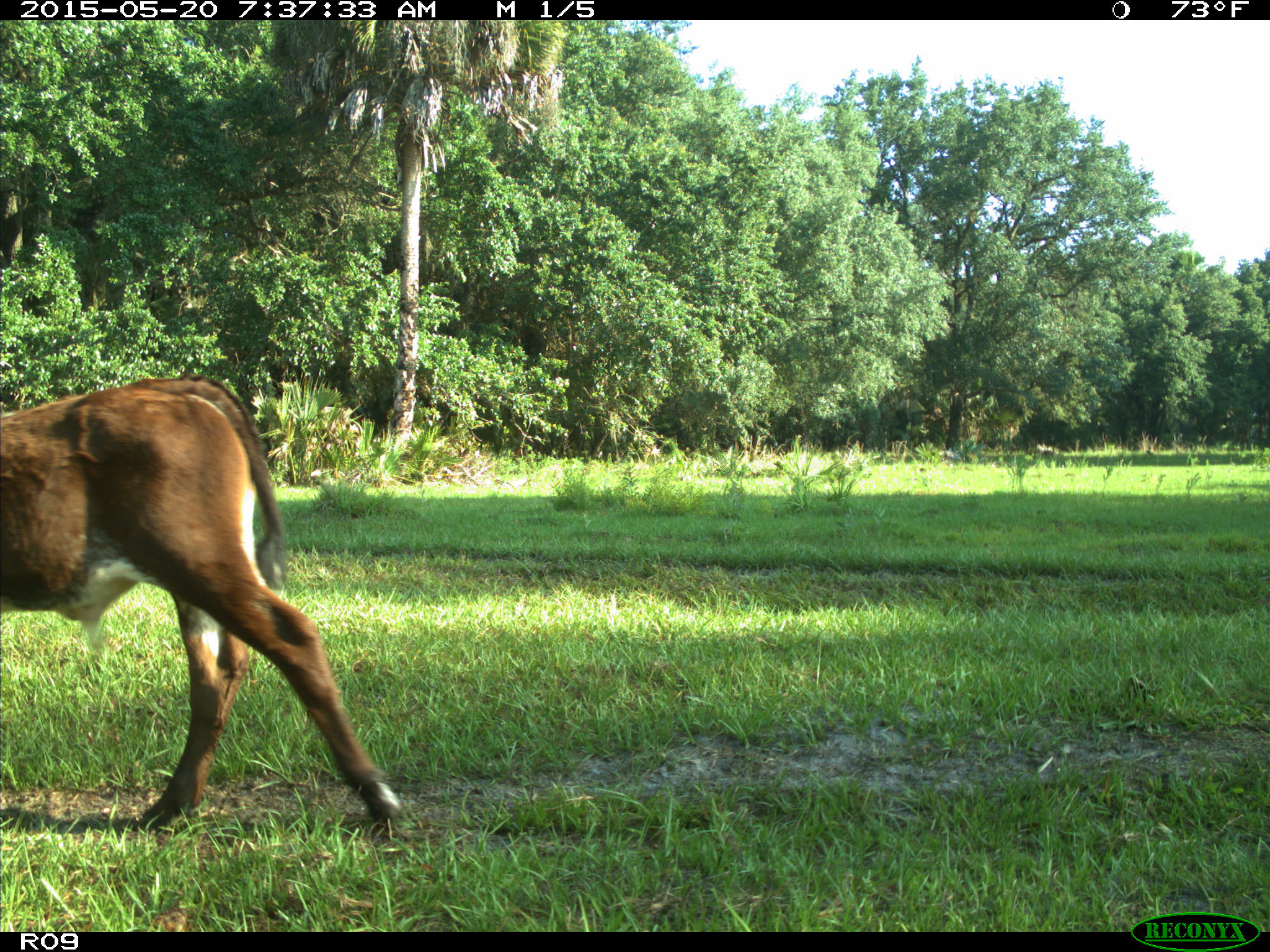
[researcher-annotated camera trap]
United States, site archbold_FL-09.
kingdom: Animalia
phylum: Chordata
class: Mammalia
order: Artiodactyla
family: Bovidae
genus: Bos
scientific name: Bos taurus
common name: domestic cow